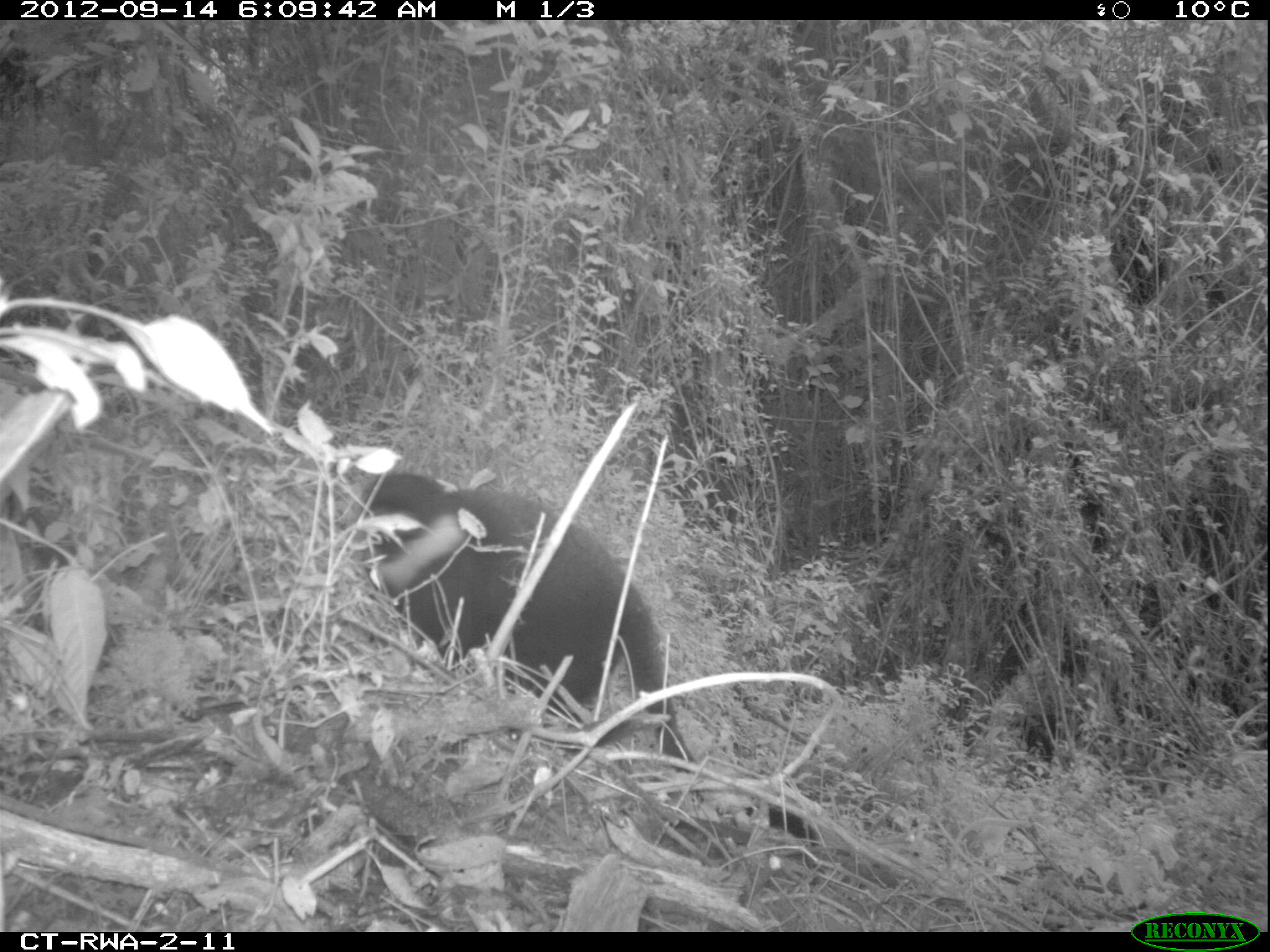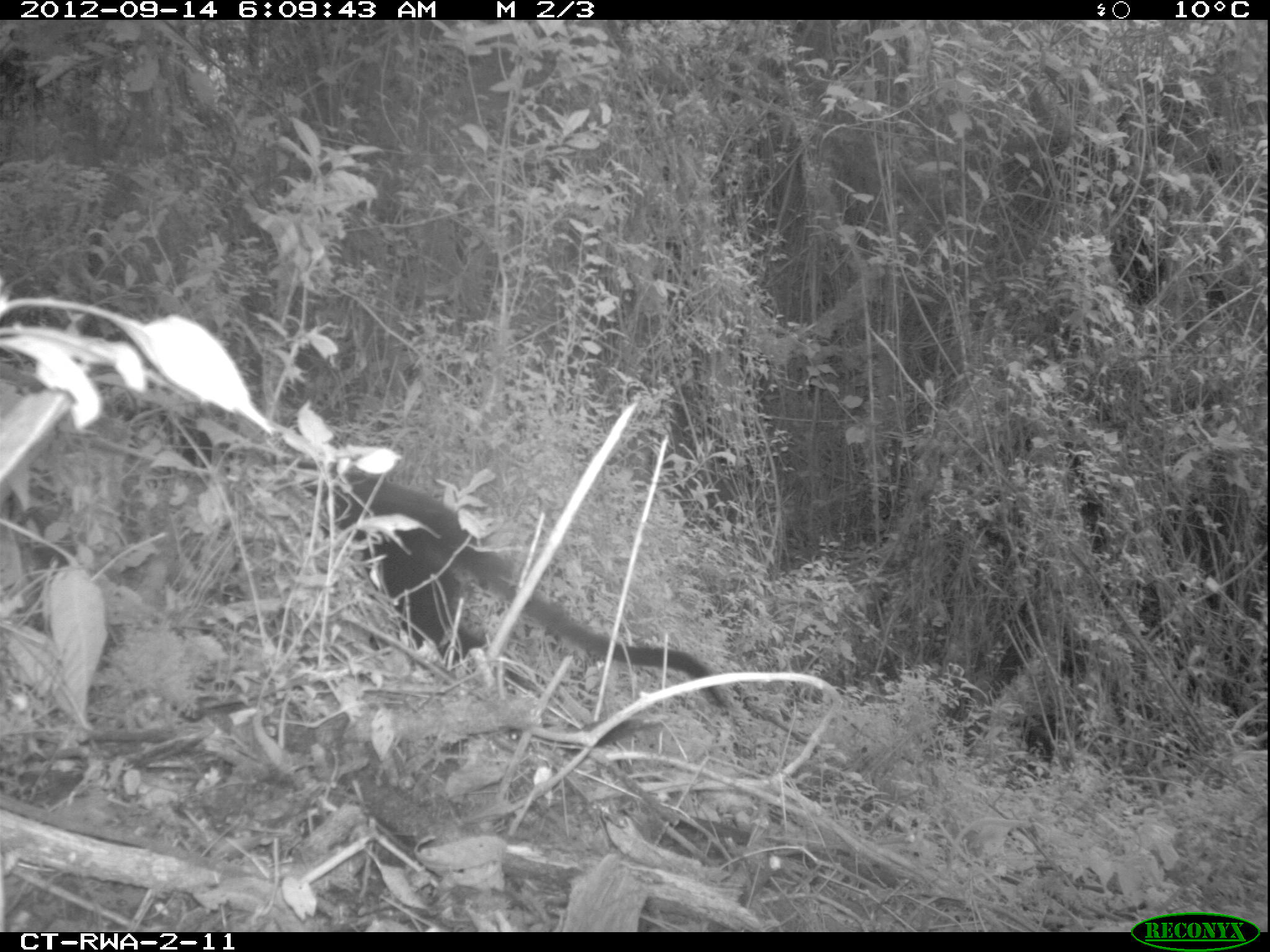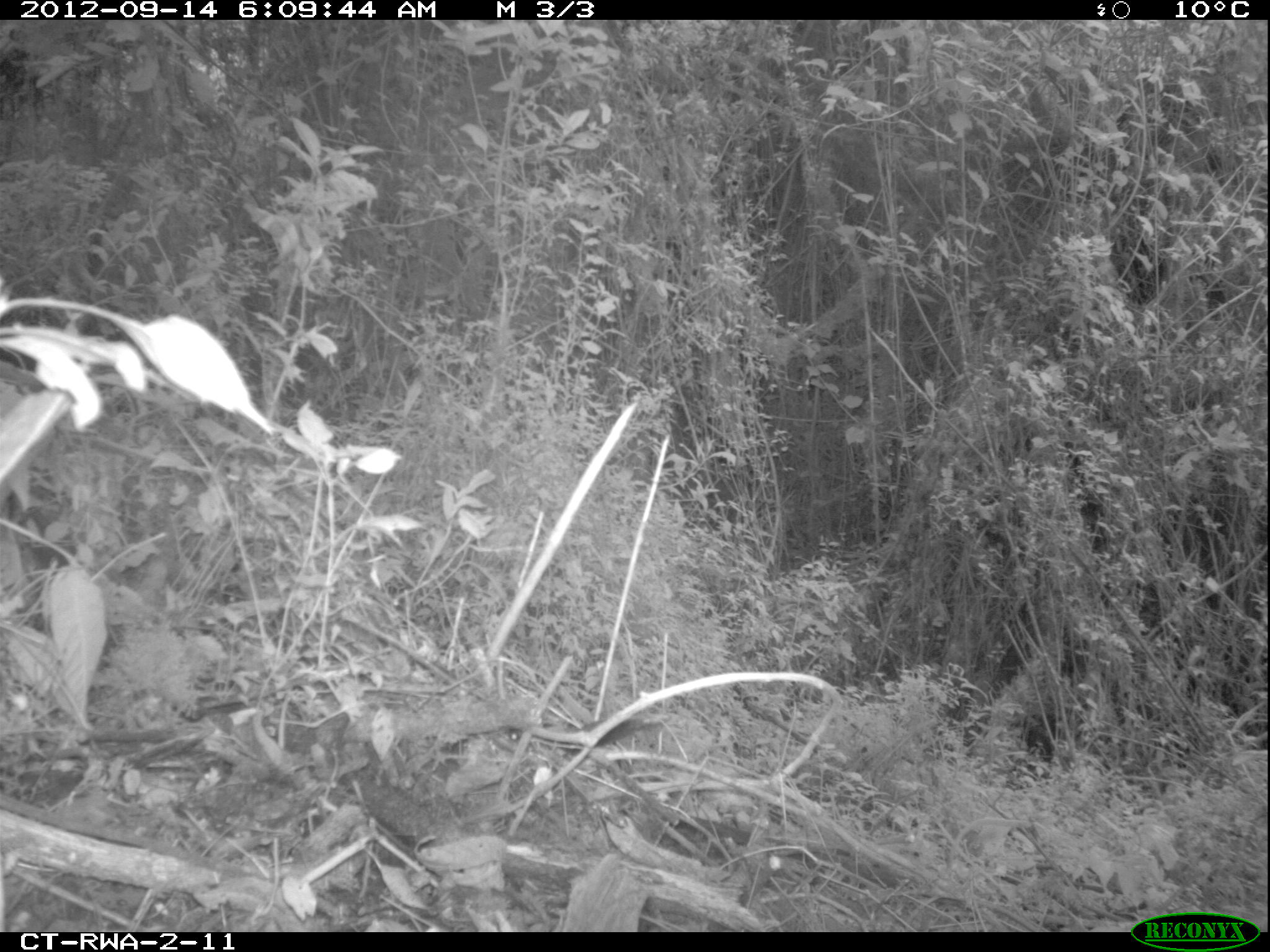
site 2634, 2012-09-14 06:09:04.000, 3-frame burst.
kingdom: Animalia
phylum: Chordata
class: Mammalia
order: Primates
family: Cercopithecidae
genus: Allochrocebus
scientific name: Allochrocebus lhoesti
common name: l'hoest's monkey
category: cercopithecus lhoesti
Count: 1.